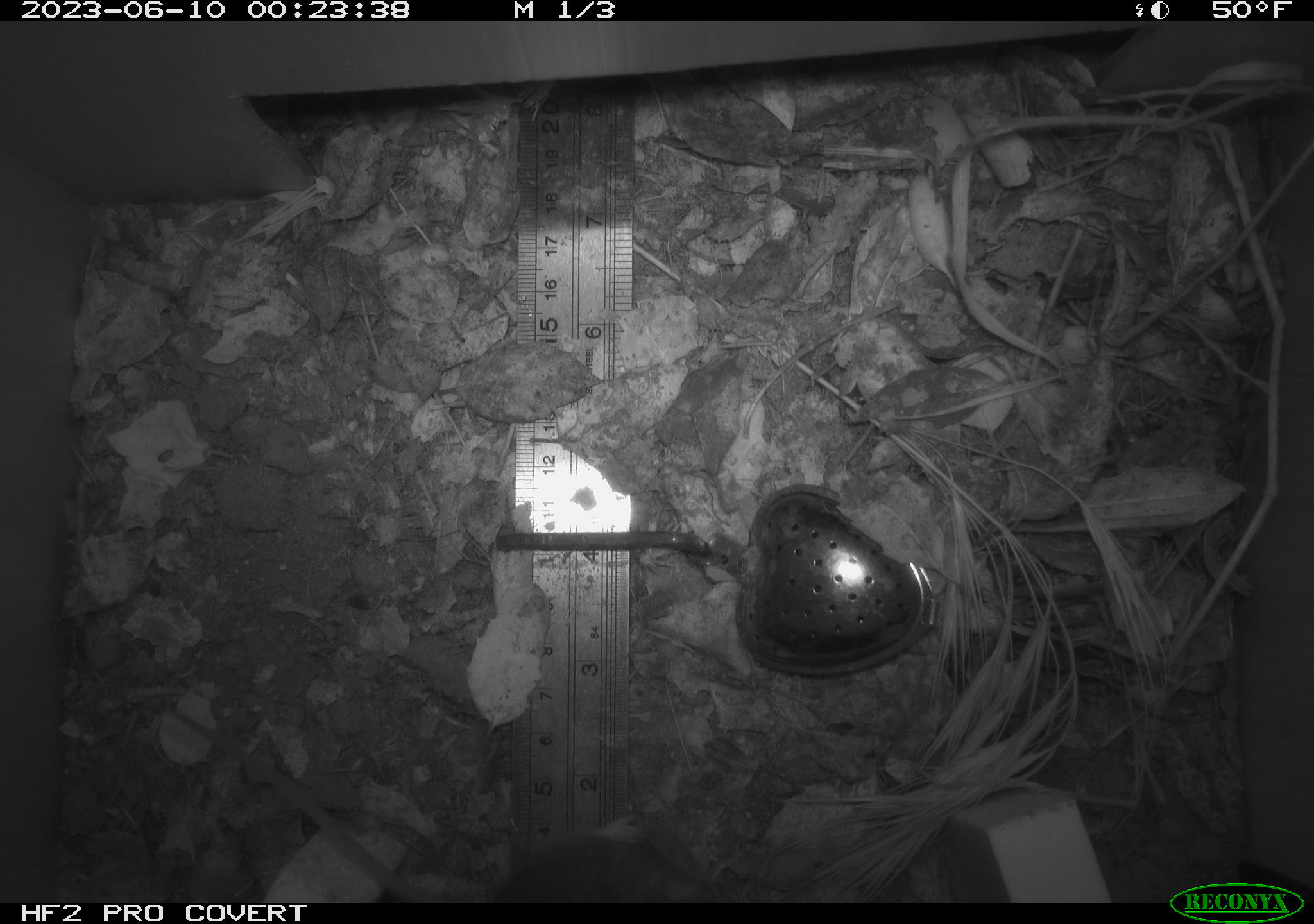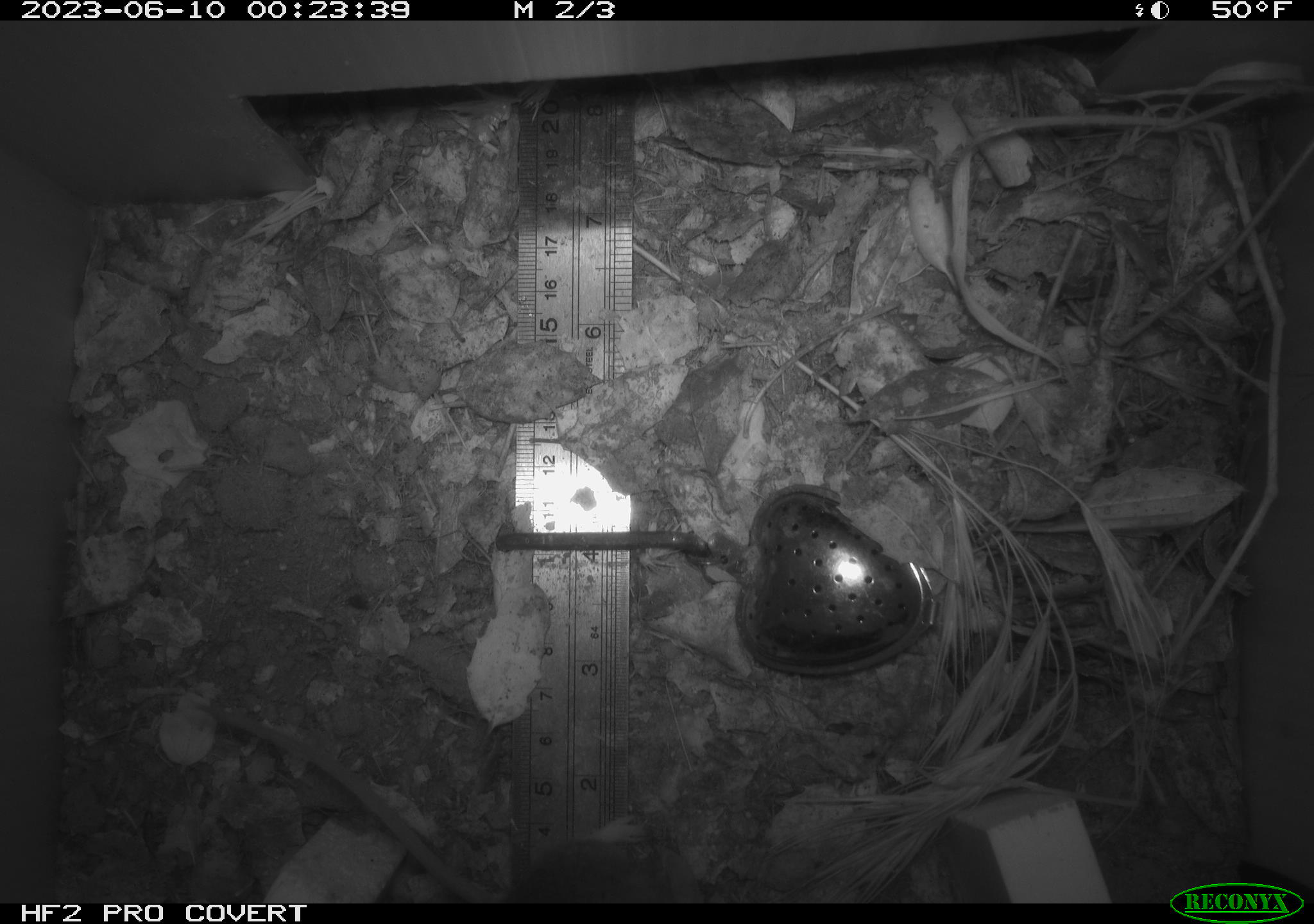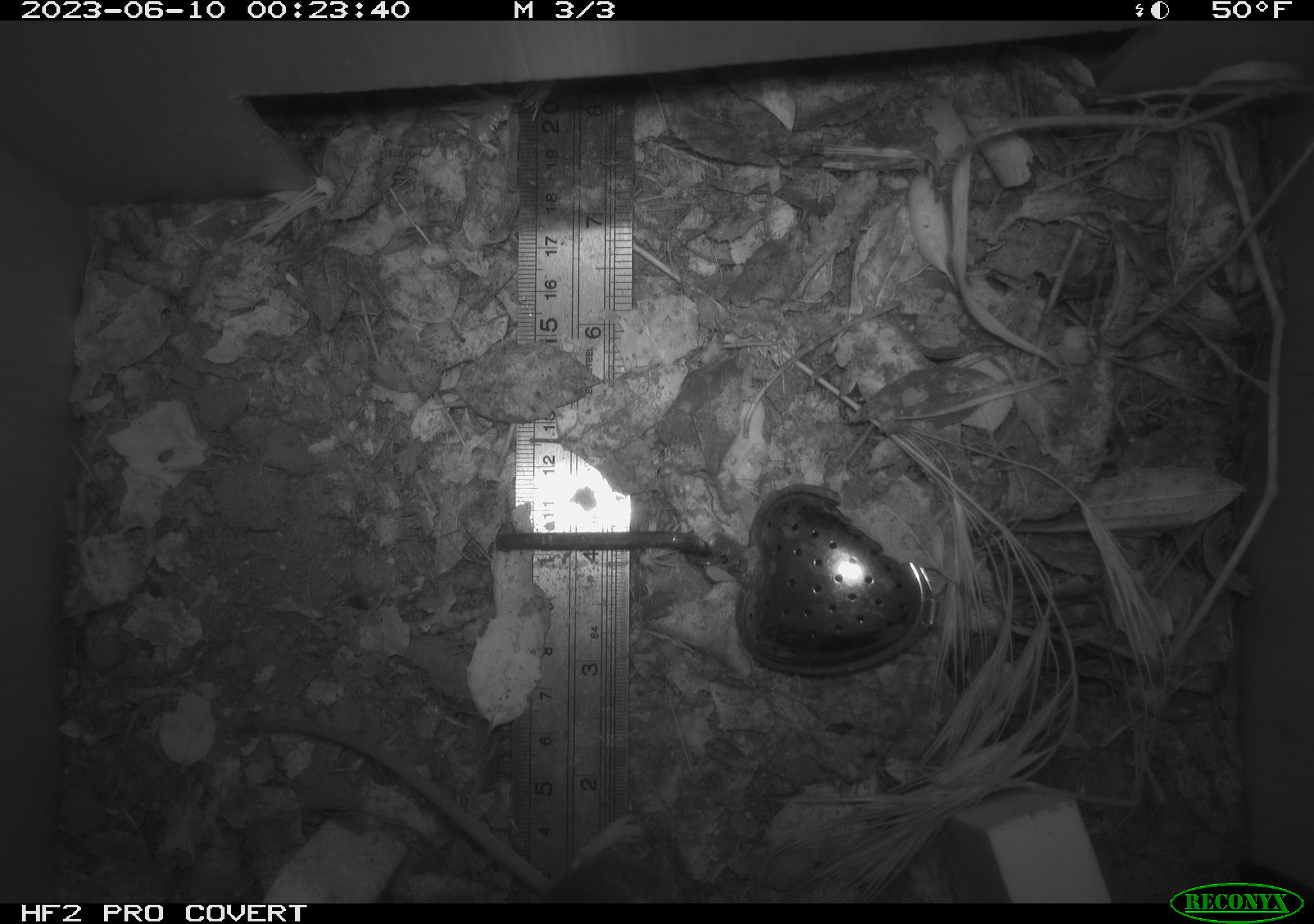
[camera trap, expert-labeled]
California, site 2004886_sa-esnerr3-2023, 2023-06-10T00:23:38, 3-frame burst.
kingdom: Animalia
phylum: Chordata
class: Mammalia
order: Rodentia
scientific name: Rodentia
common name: mouse species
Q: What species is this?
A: Mouse species (Rodentia).